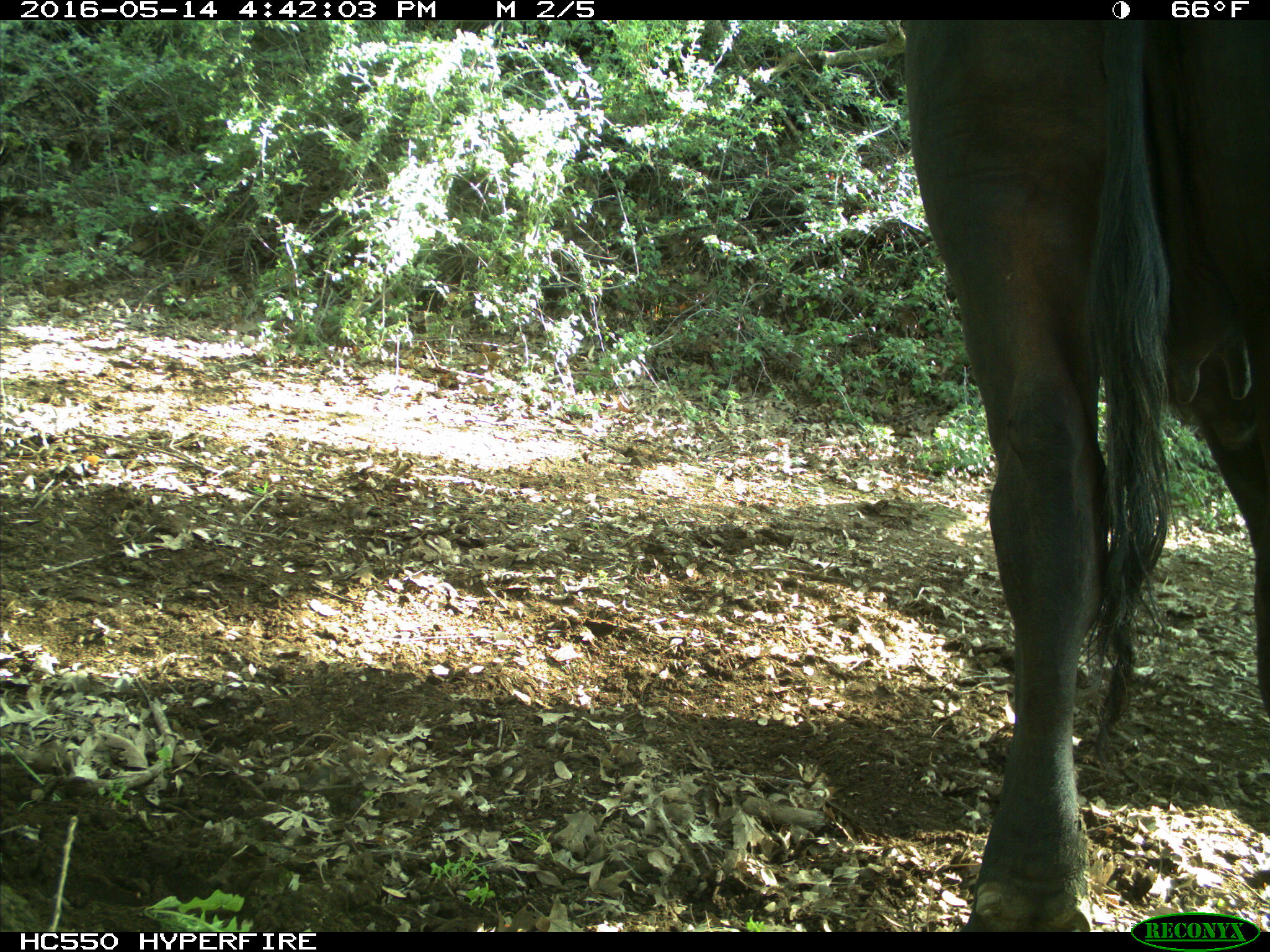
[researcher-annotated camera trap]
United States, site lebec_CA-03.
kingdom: Animalia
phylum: Chordata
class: Mammalia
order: Artiodactyla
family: Bovidae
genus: Bos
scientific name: Bos taurus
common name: domestic cow